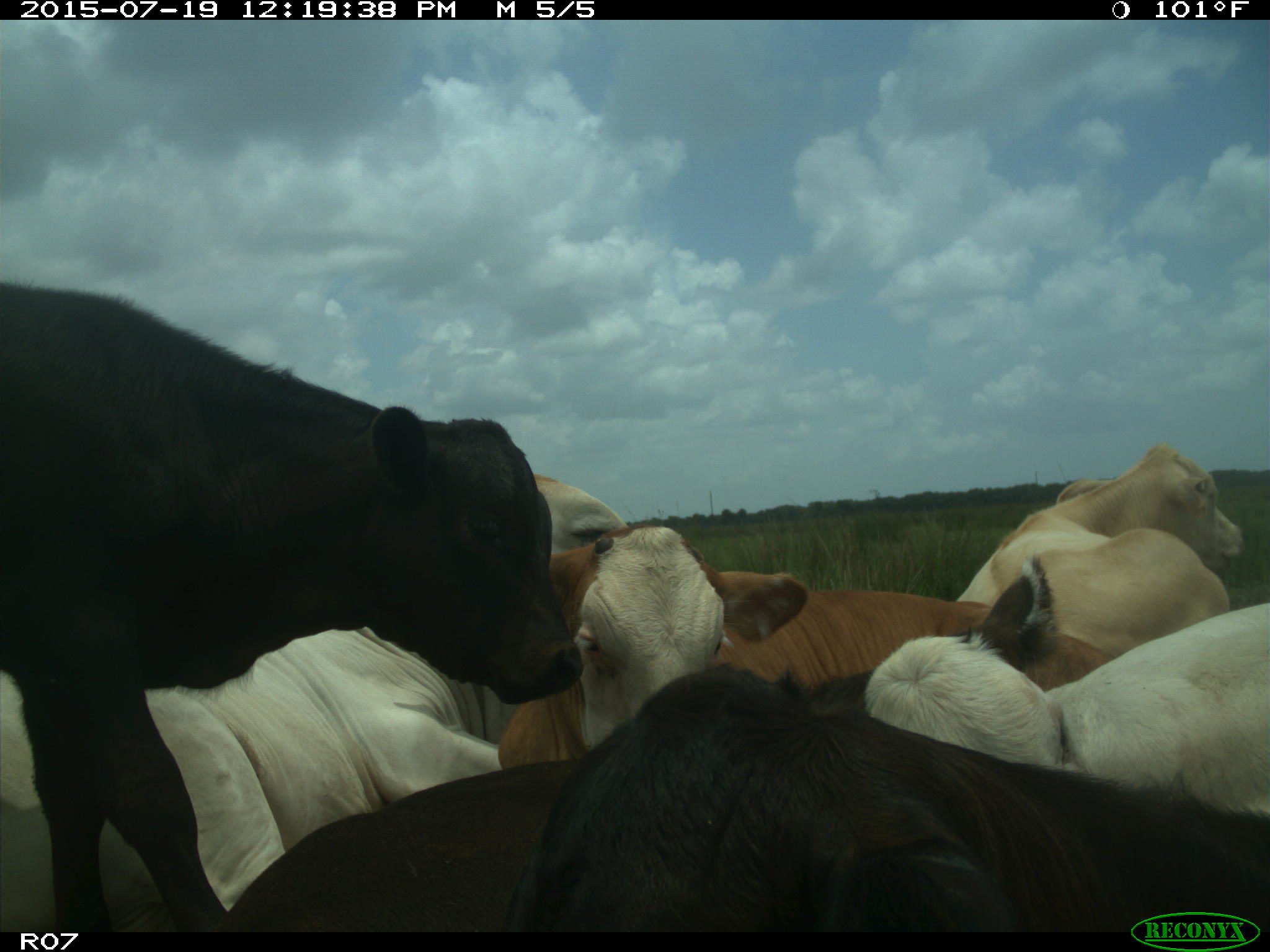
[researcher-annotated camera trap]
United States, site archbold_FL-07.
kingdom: Animalia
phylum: Chordata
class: Mammalia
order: Artiodactyla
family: Bovidae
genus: Bos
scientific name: Bos taurus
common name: domestic cow